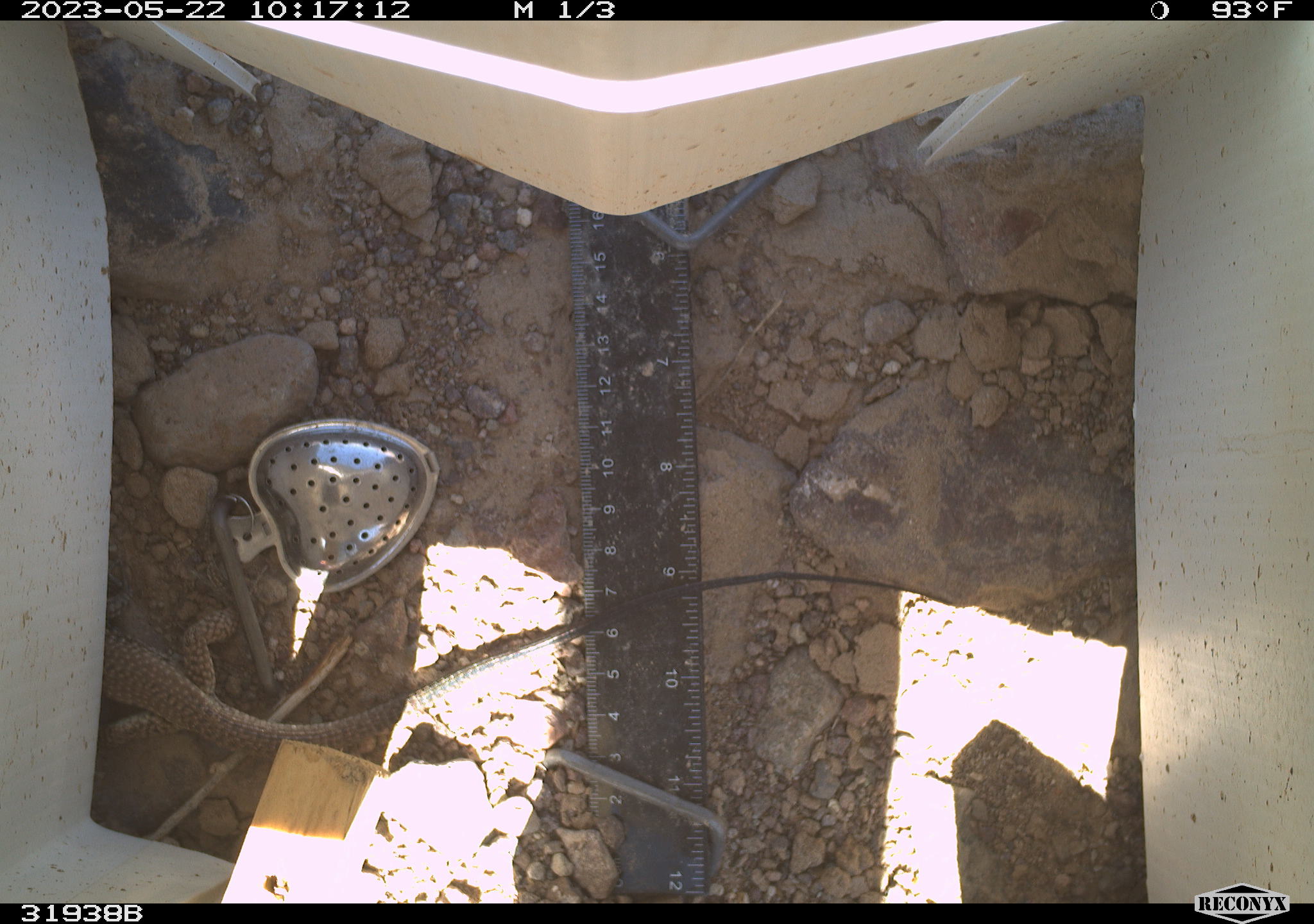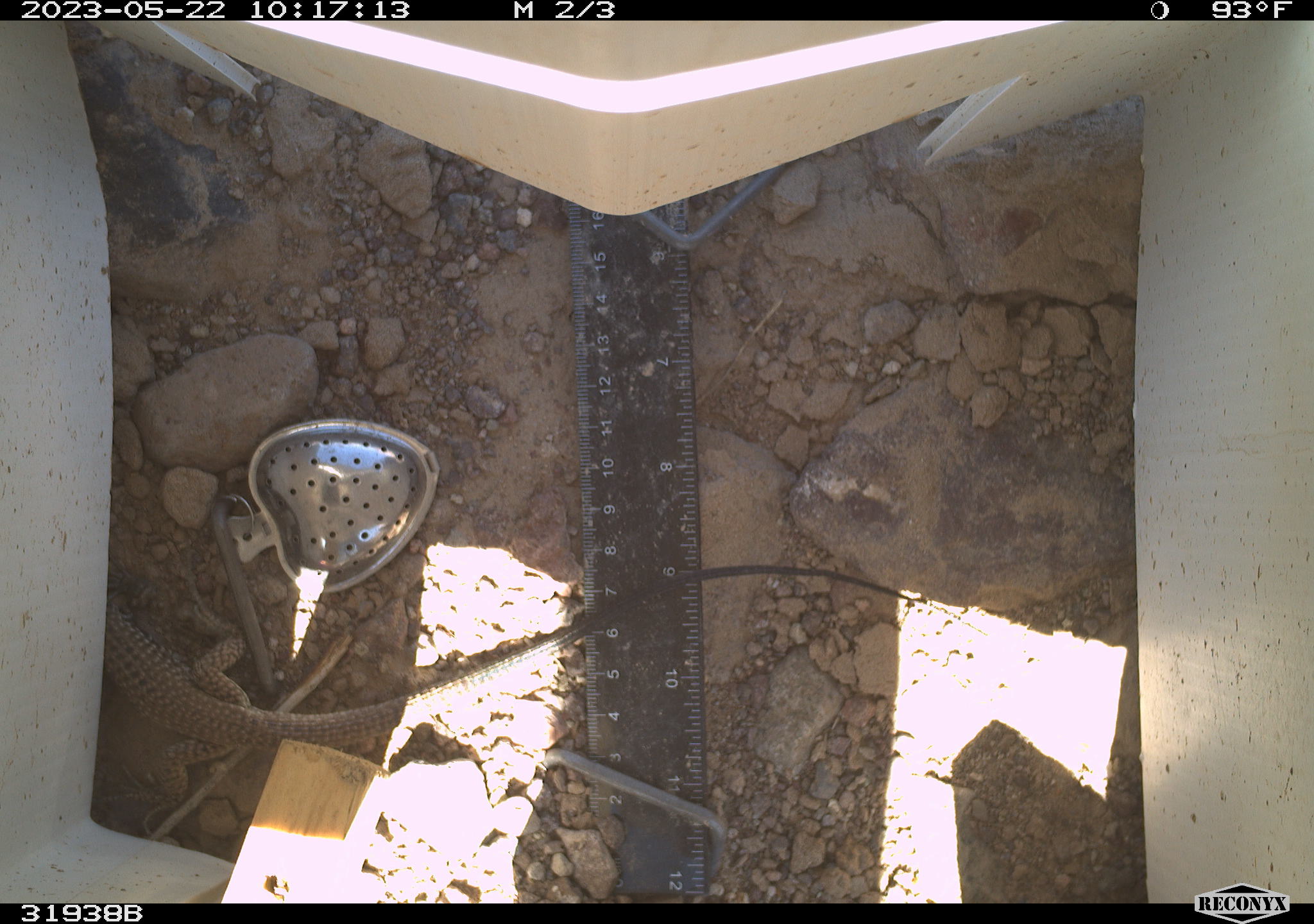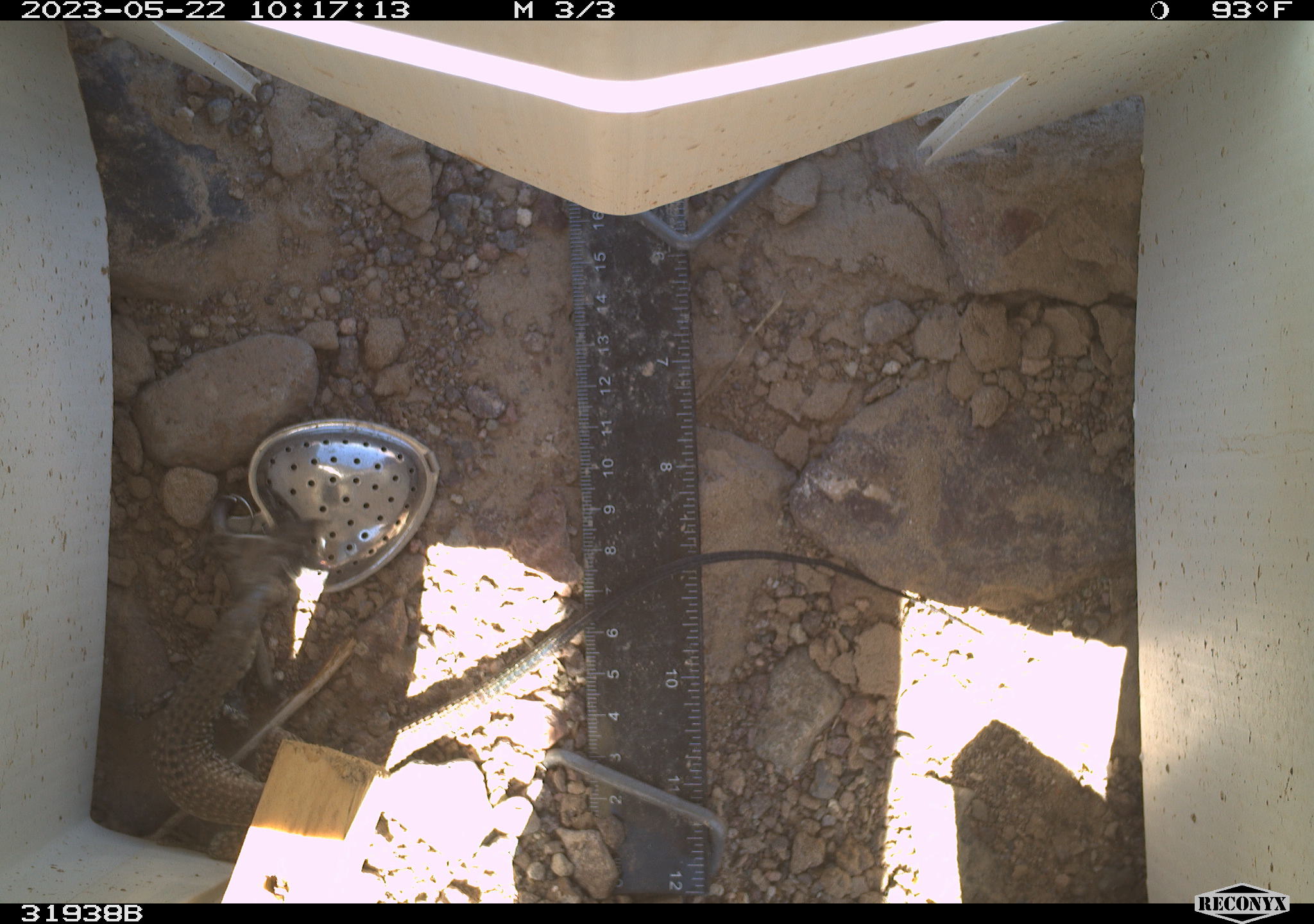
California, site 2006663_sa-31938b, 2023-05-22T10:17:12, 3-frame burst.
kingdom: Animalia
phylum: Chordata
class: Reptilia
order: Squamata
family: Teiidae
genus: Aspidoscelis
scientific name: Aspidoscelis tigris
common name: western whiptail